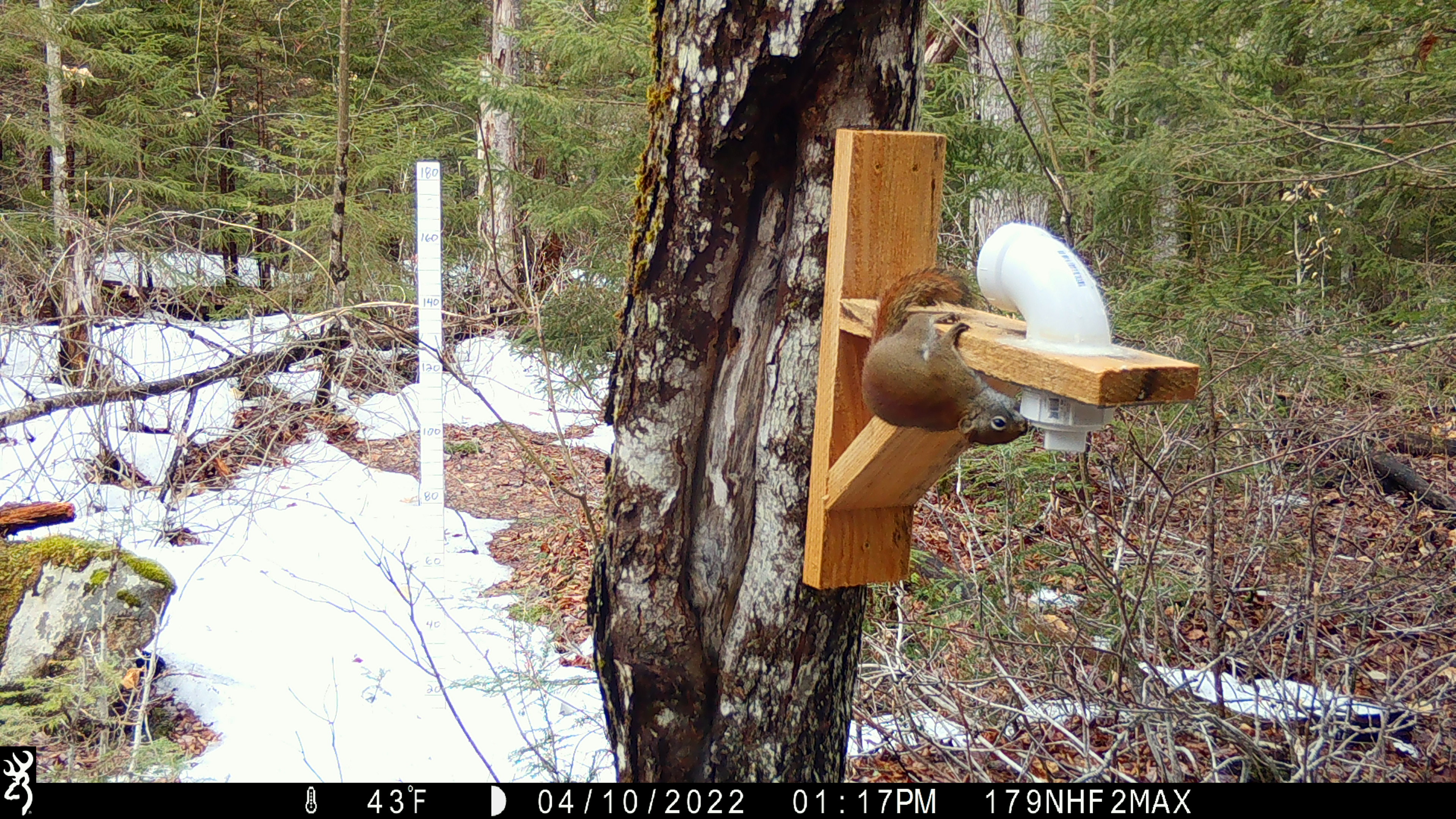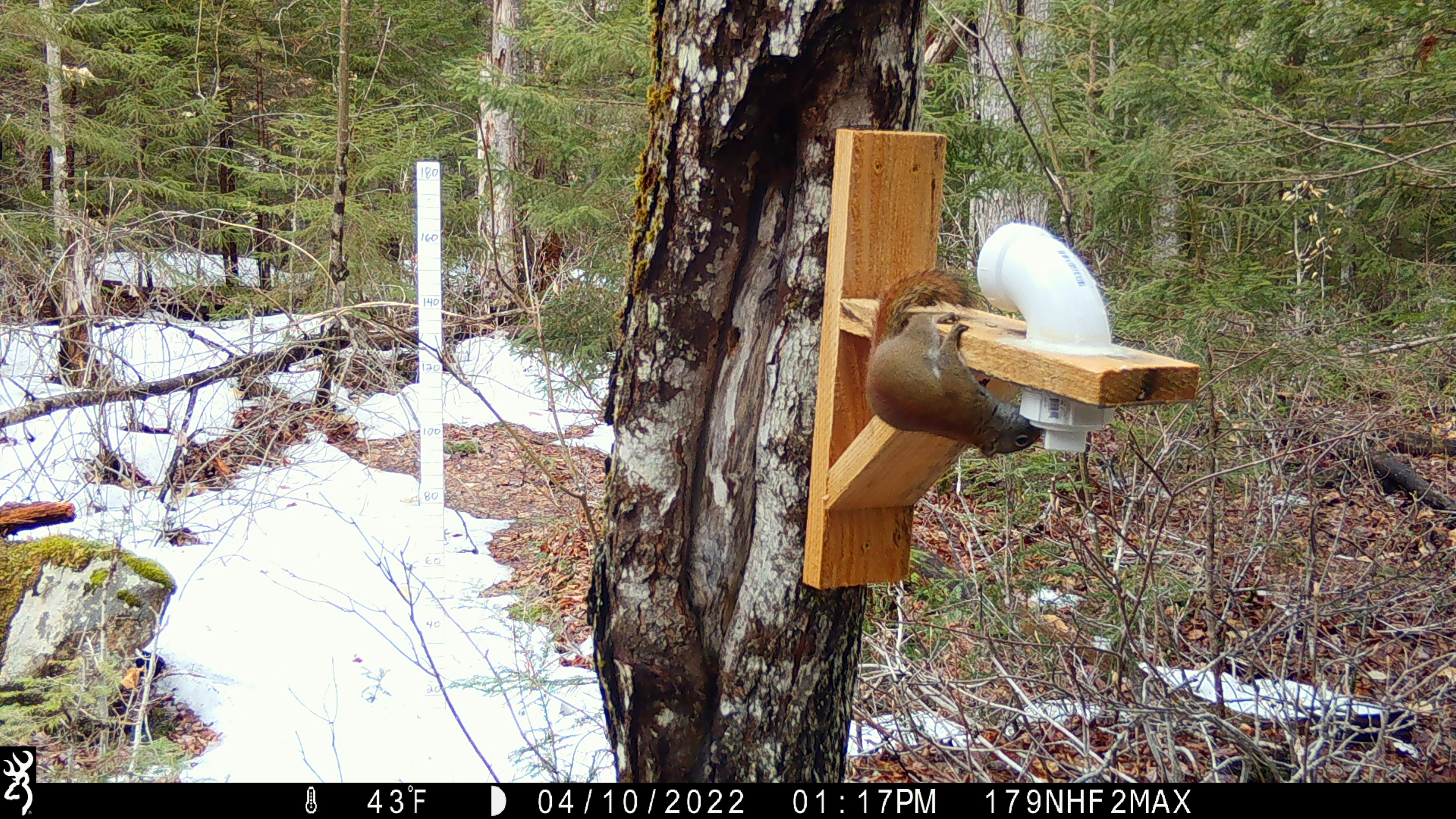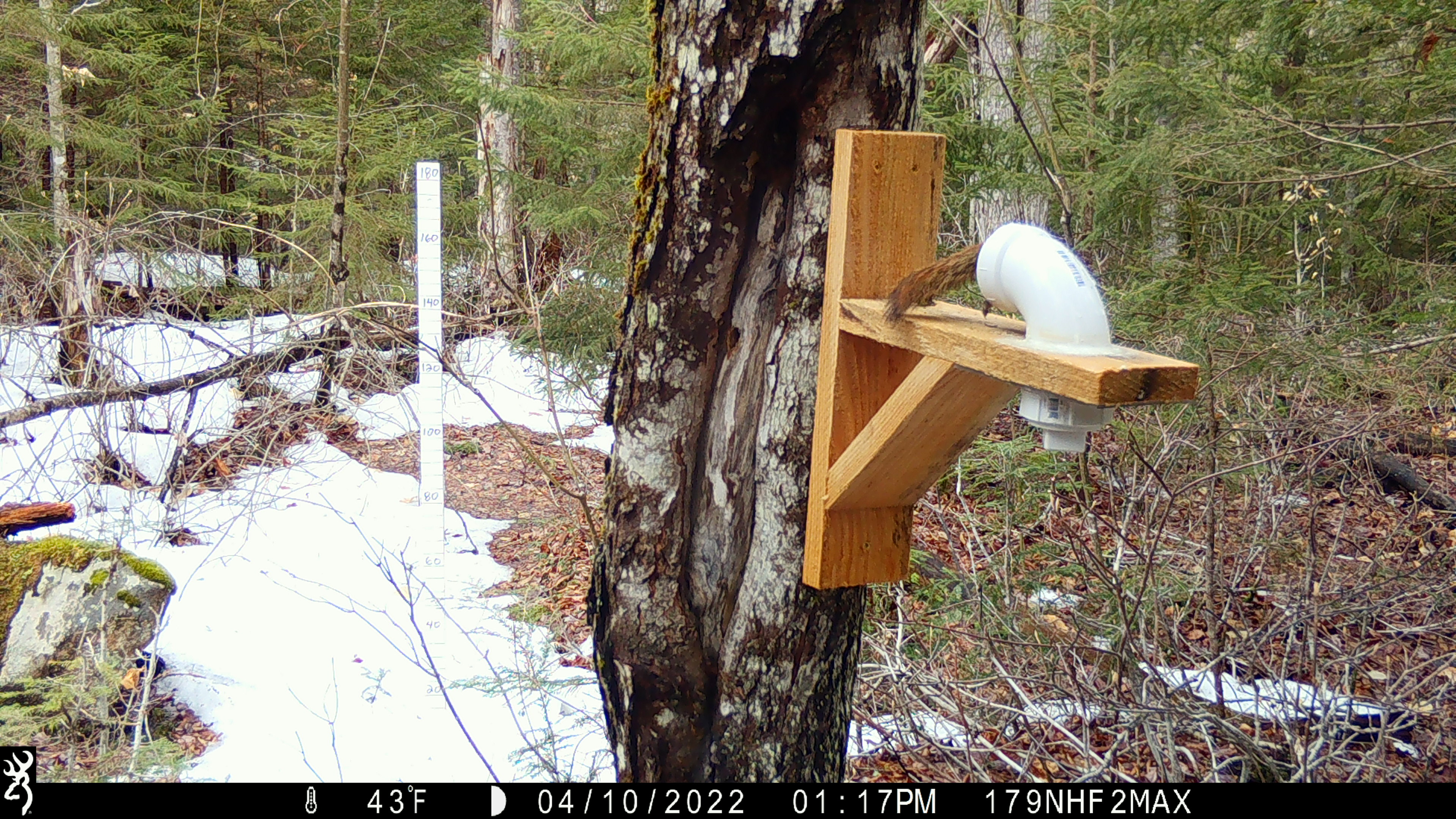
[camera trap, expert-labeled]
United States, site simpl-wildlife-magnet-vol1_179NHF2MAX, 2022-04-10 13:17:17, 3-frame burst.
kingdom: Animalia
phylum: Chordata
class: Mammalia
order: Rodentia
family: Sciuridae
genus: Tamiasciurus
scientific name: Tamiasciurus hudsonicus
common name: red squirrel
Red squirrel (Tamiasciurus hudsonicus).